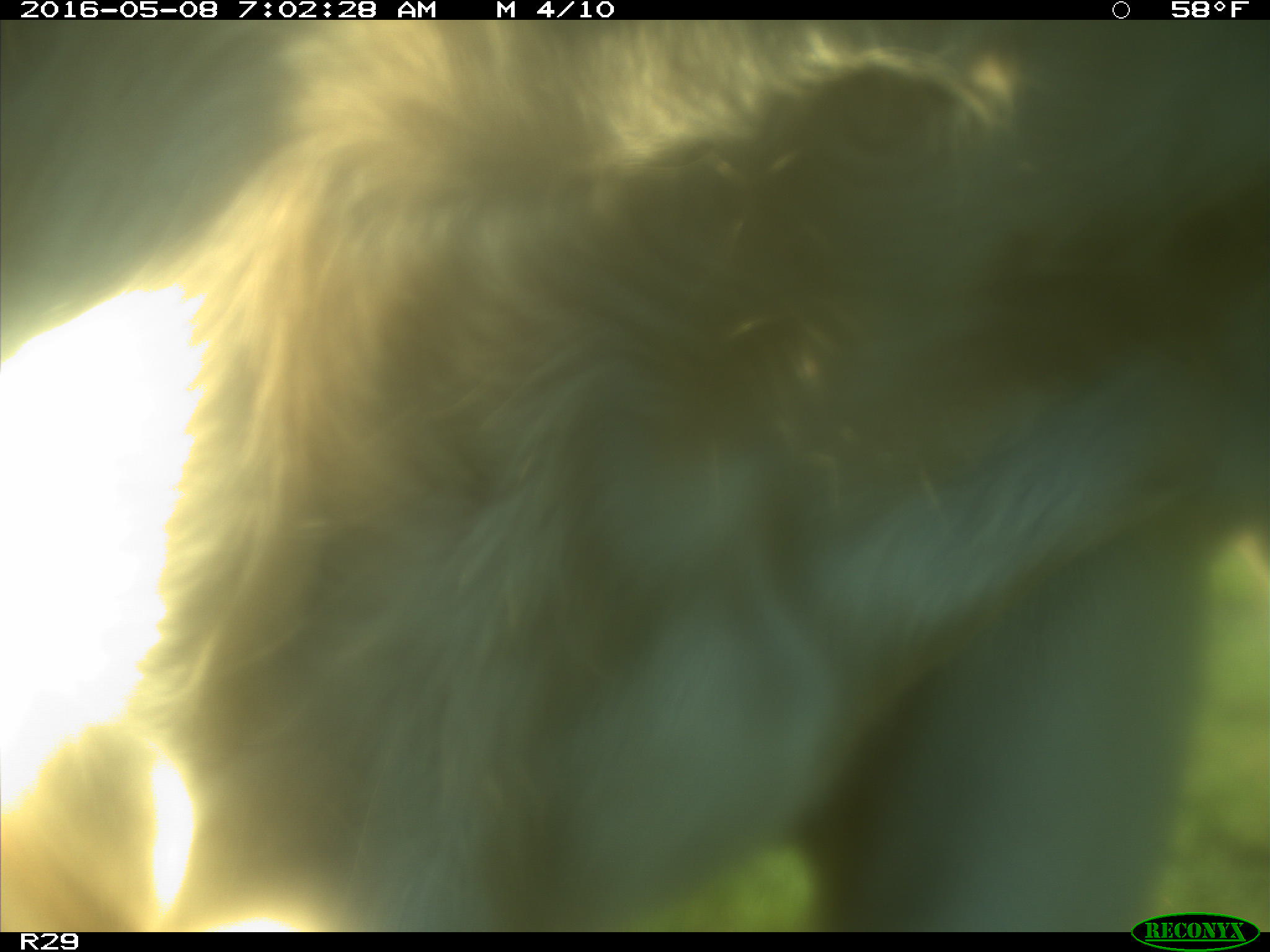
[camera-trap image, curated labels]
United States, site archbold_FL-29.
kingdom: Animalia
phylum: Chordata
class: Mammalia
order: Artiodactyla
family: Bovidae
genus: Bos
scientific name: Bos taurus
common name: domestic cow